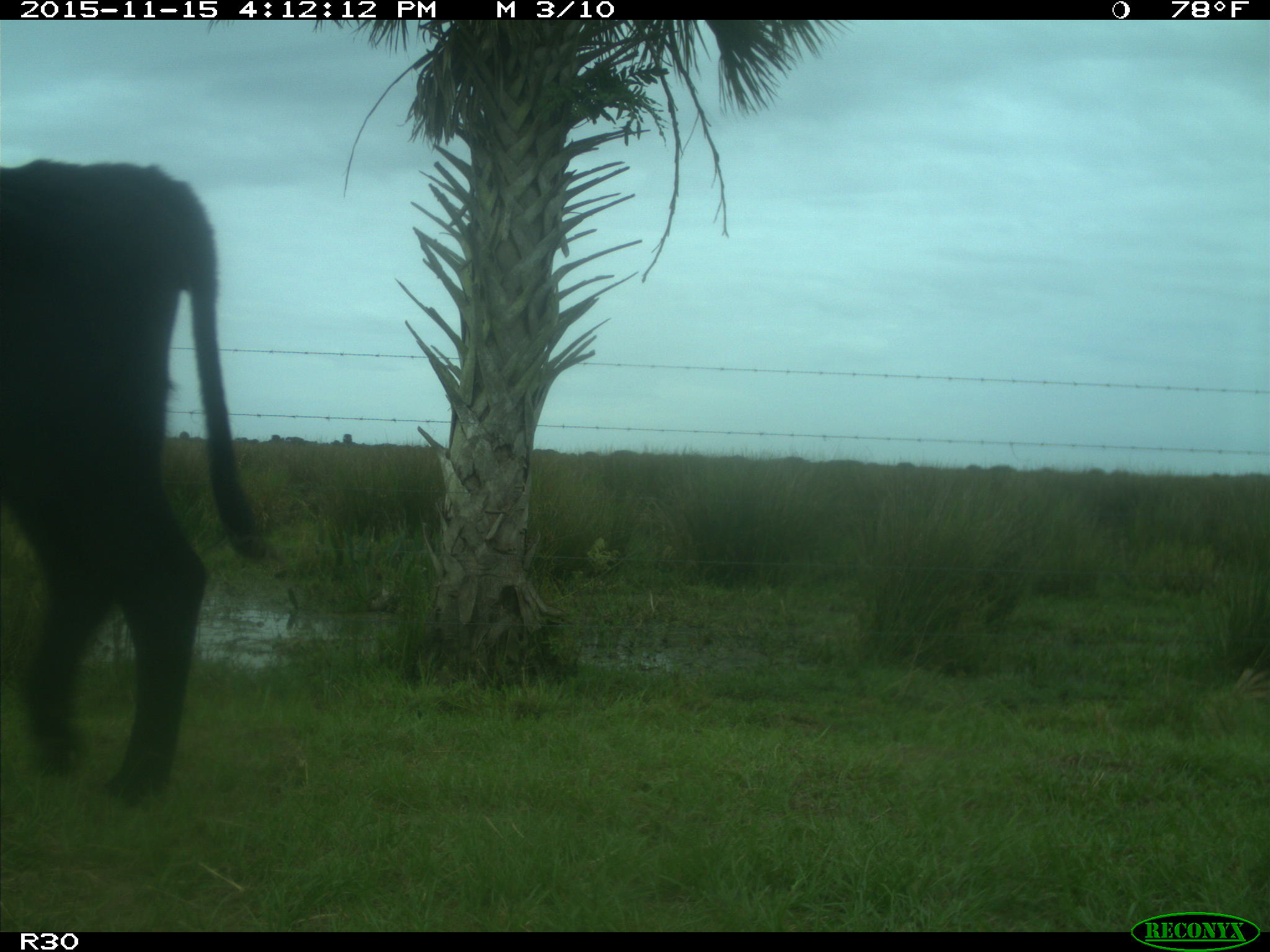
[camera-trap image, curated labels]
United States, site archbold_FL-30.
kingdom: Animalia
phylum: Chordata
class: Mammalia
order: Artiodactyla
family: Bovidae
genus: Bos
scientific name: Bos taurus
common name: domestic cow